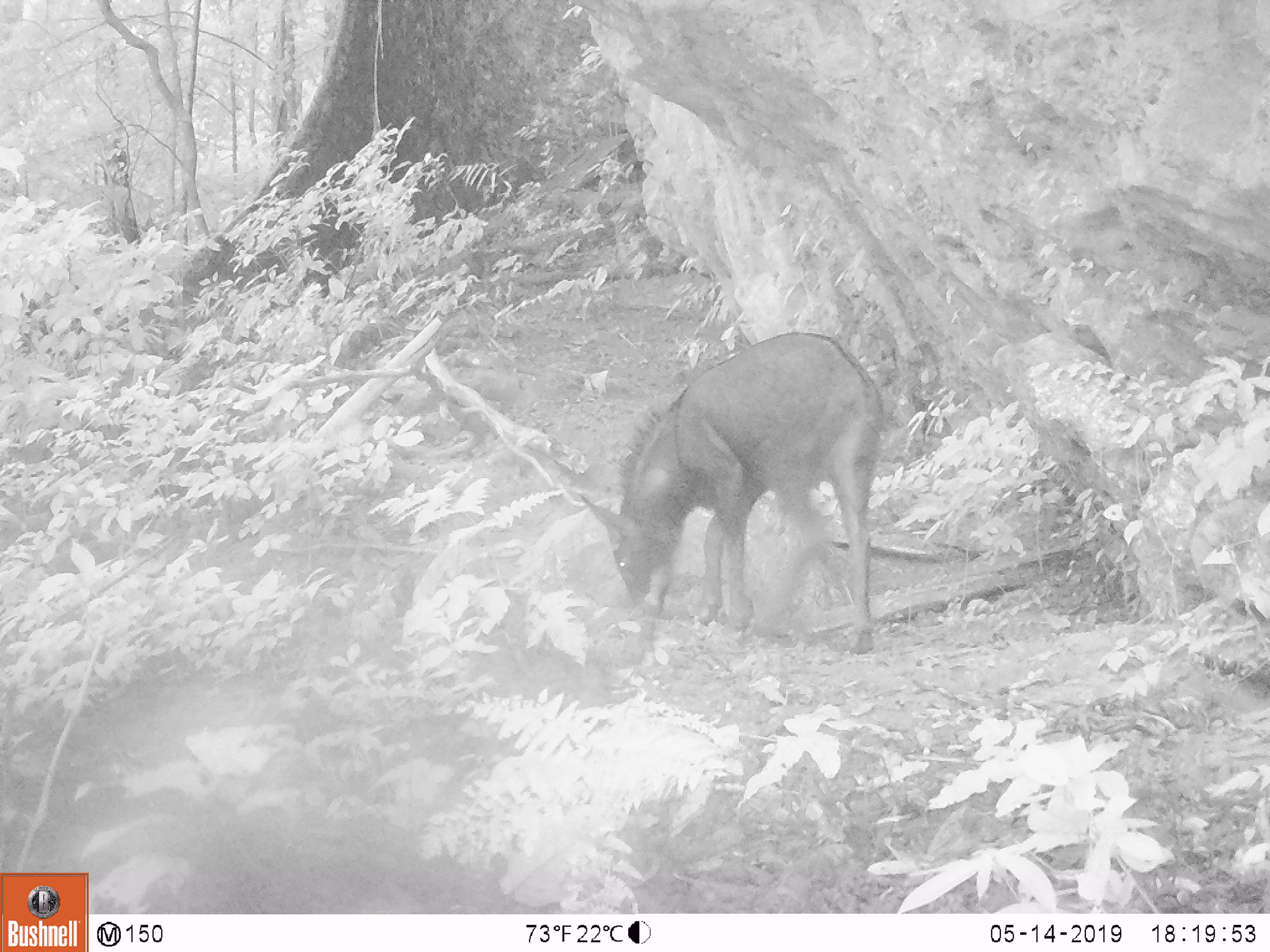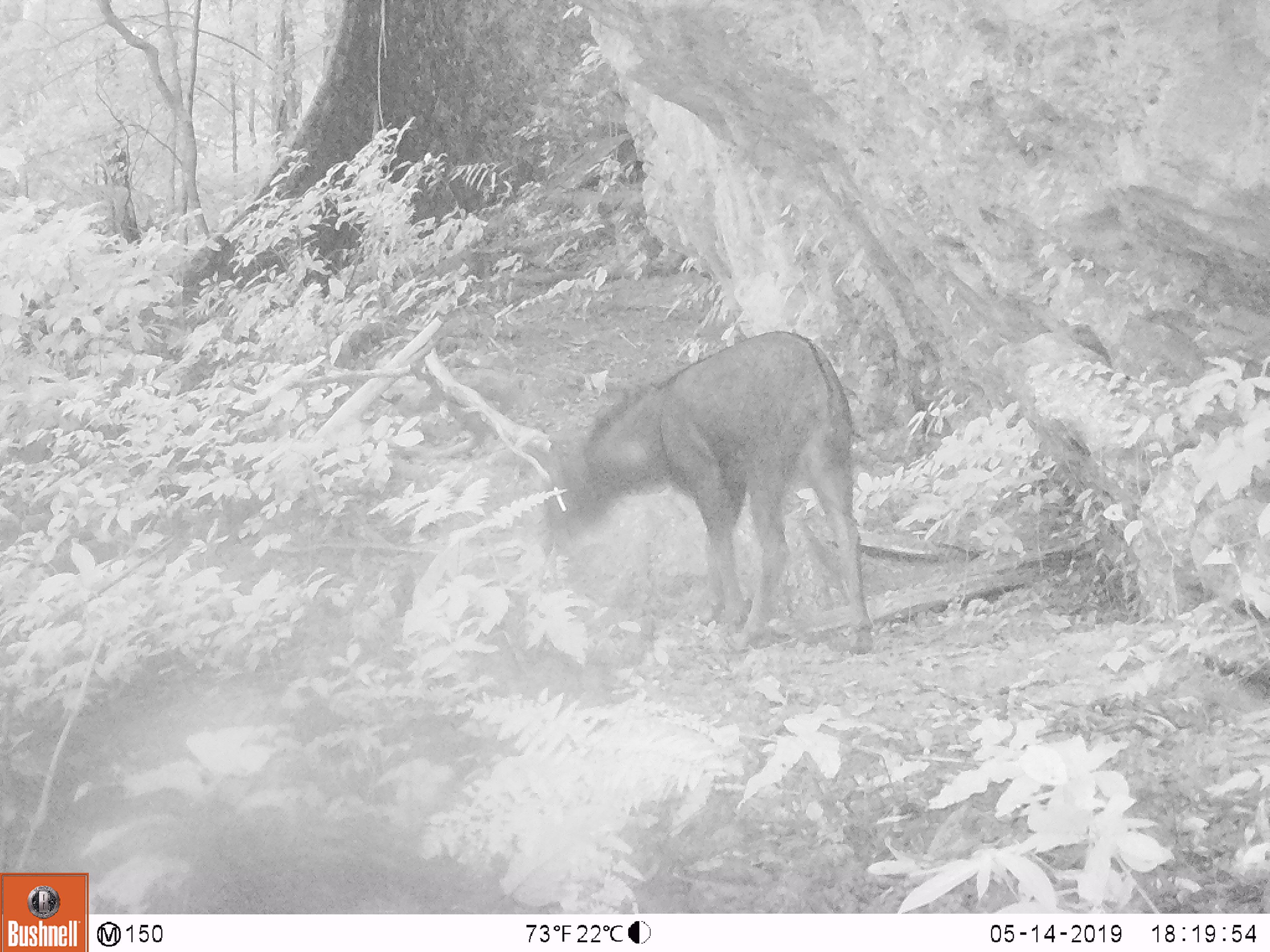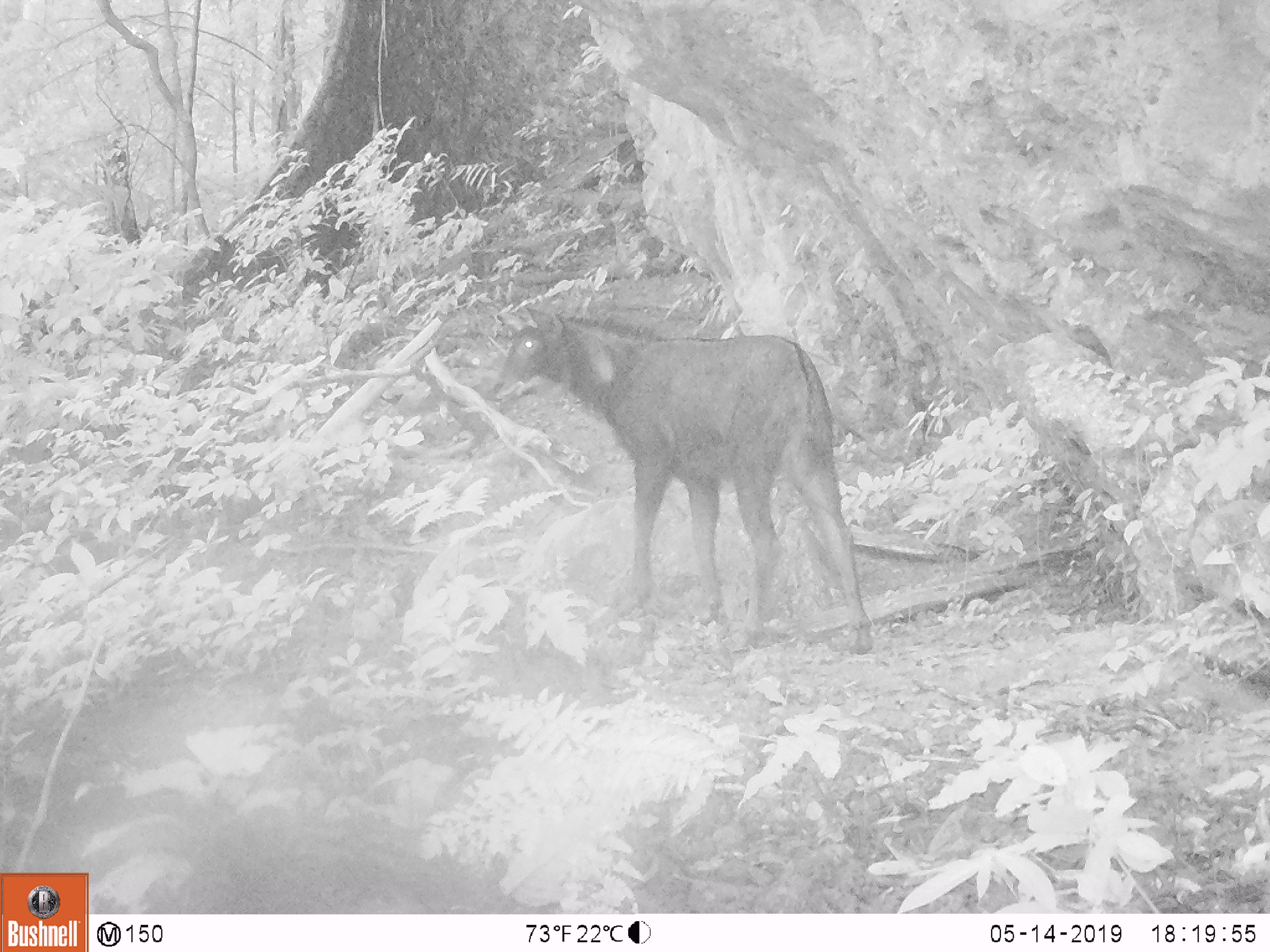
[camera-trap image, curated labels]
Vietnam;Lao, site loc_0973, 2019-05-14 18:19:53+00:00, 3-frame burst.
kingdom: Animalia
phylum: Chordata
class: Mammalia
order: Artiodactyla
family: Bovidae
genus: Capricornis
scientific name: Capricornis sumatraensis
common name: chinese serow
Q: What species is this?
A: Chinese serow (Capricornis sumatraensis).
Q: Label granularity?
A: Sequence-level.